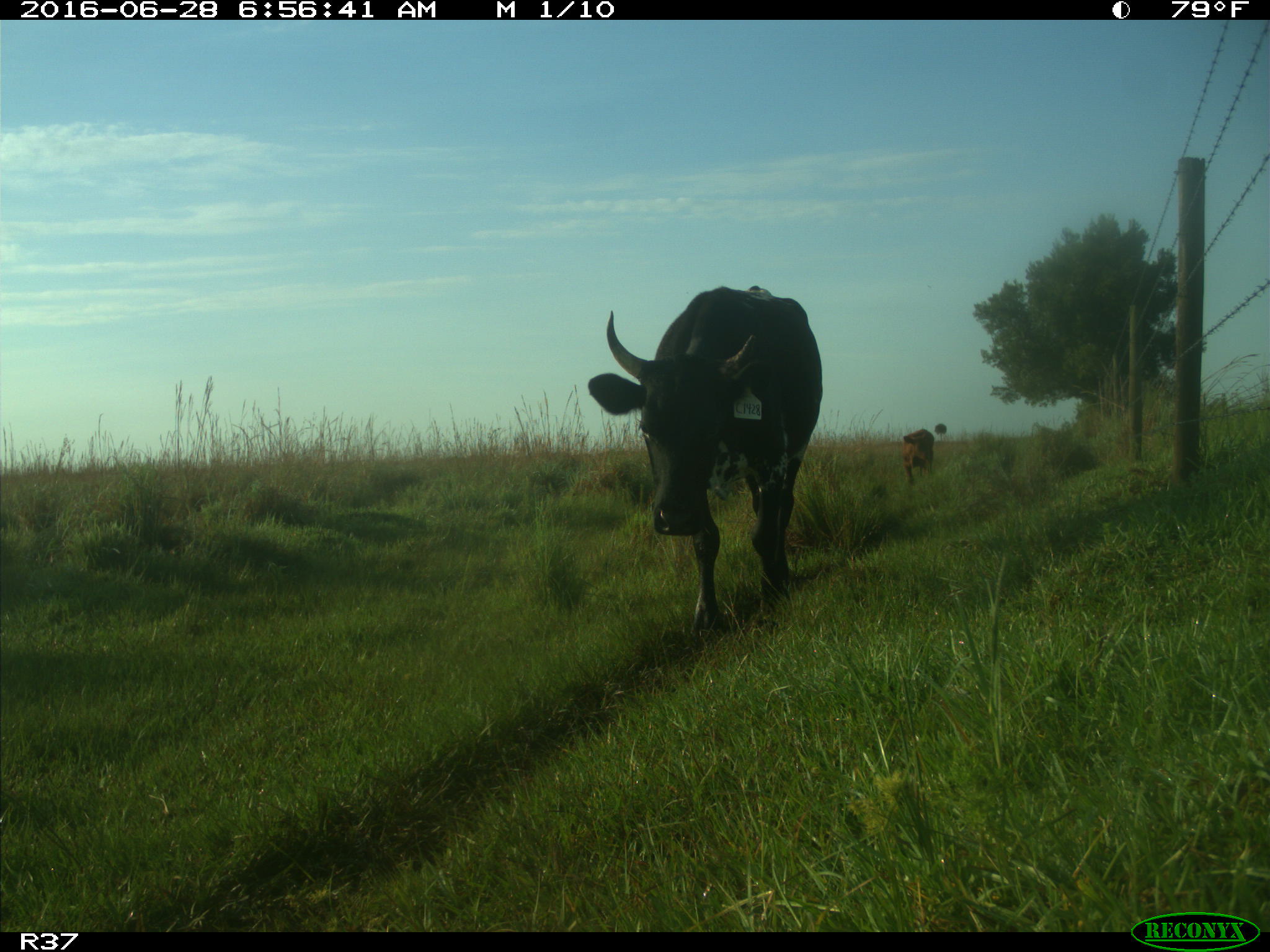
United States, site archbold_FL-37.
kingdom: Animalia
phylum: Chordata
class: Mammalia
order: Artiodactyla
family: Bovidae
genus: Bos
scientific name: Bos taurus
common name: domestic cow